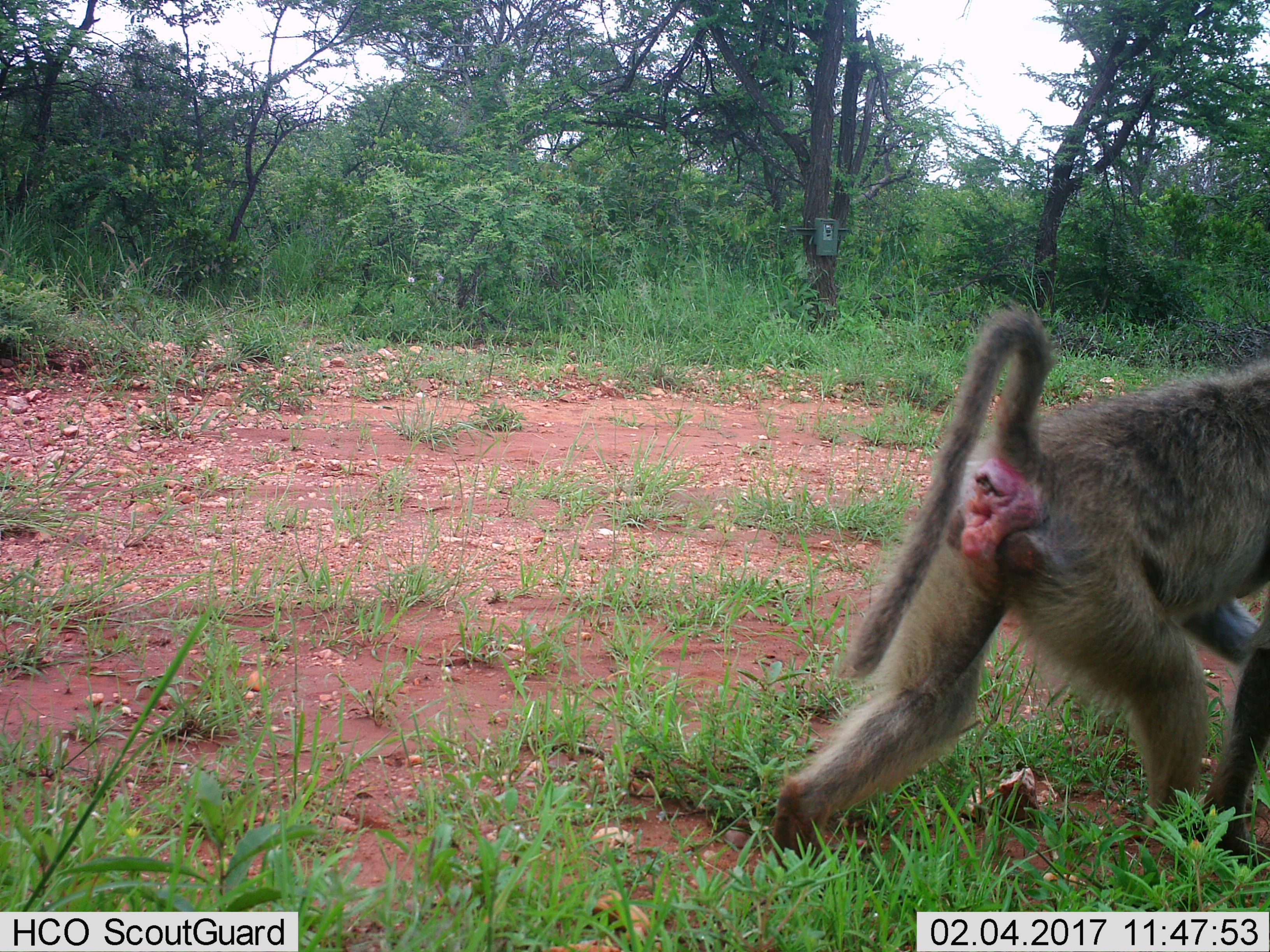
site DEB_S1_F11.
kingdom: Animalia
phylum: Chordata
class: Mammalia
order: Primates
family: Cercopithecidae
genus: Papio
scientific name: Papio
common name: baboon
Baboon (Papio), count 1. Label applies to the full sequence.